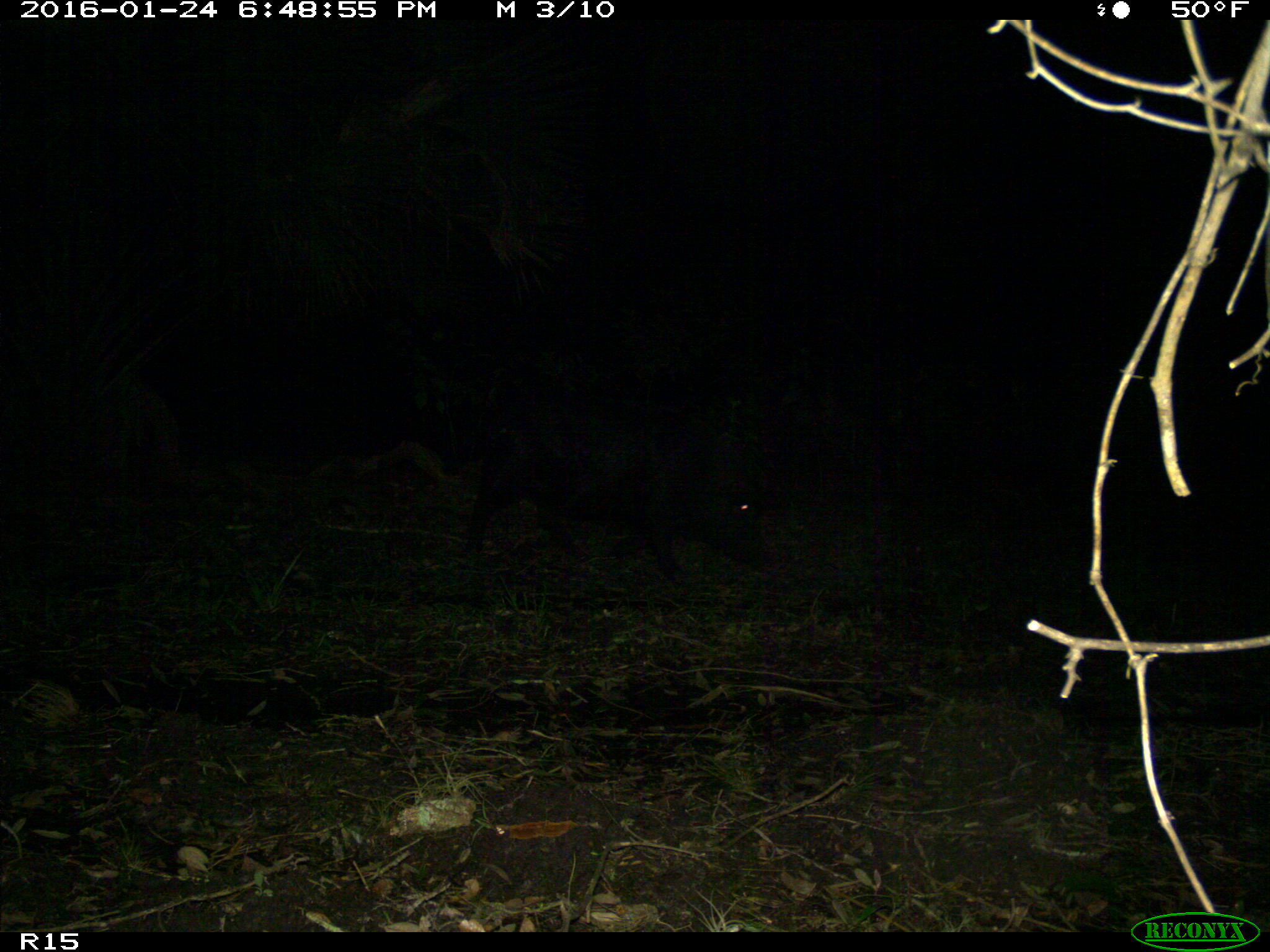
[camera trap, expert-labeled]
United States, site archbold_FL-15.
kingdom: Animalia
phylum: Chordata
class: Mammalia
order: Artiodactyla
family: Suidae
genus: Sus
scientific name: Sus scrofa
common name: wild boar